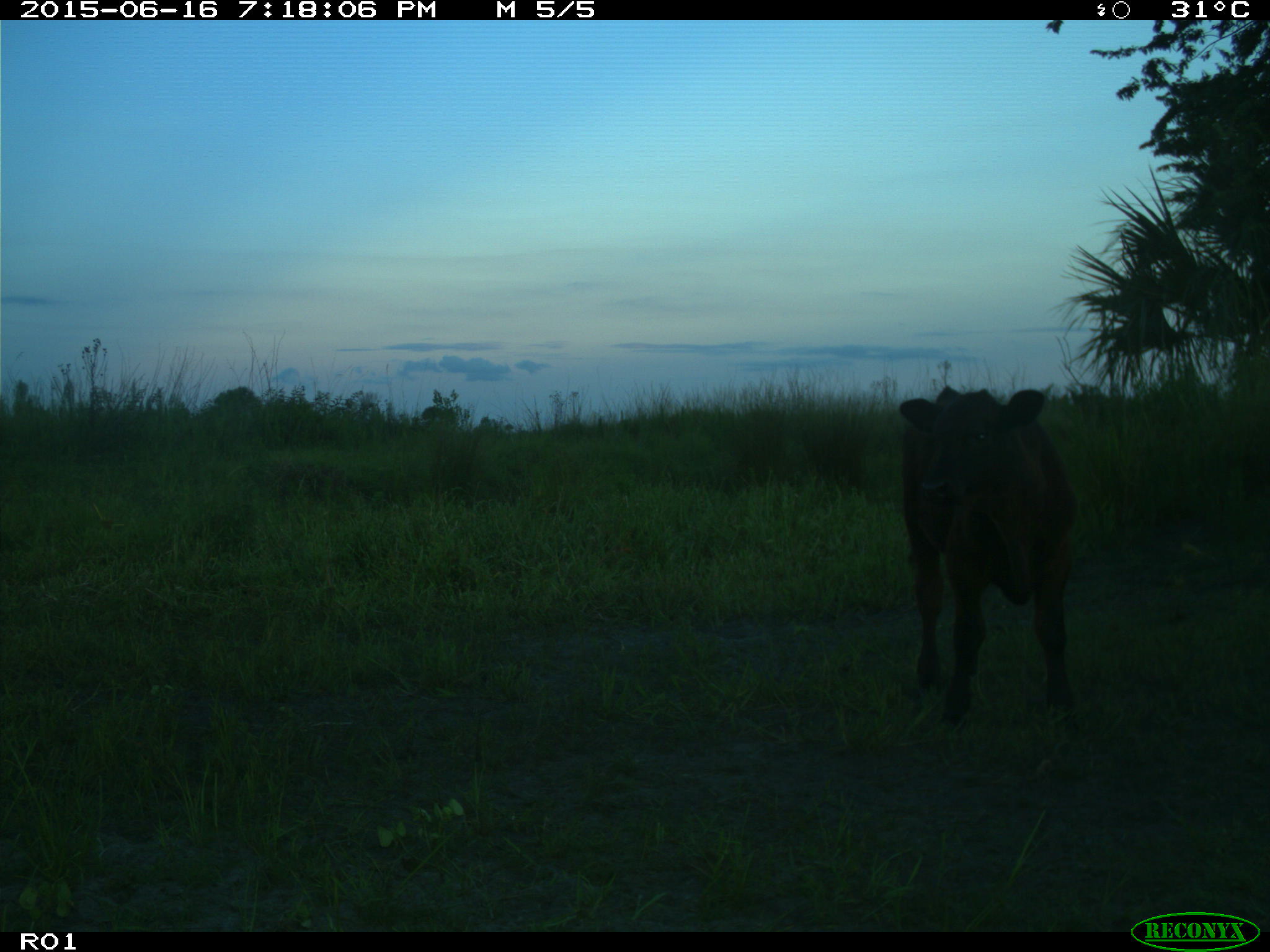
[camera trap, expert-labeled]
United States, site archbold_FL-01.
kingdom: Animalia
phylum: Chordata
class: Mammalia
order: Artiodactyla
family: Bovidae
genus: Bos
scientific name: Bos taurus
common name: domestic cow